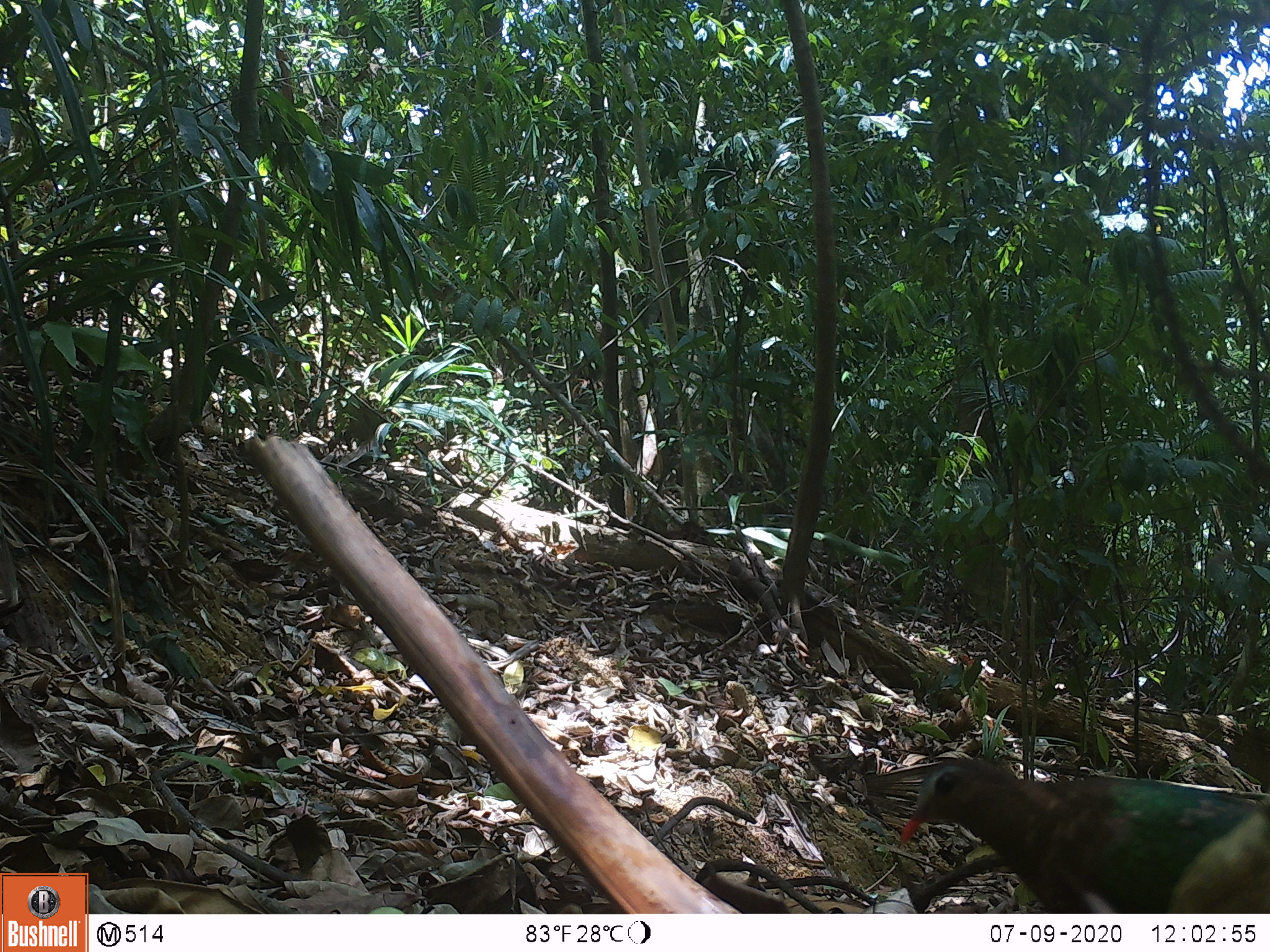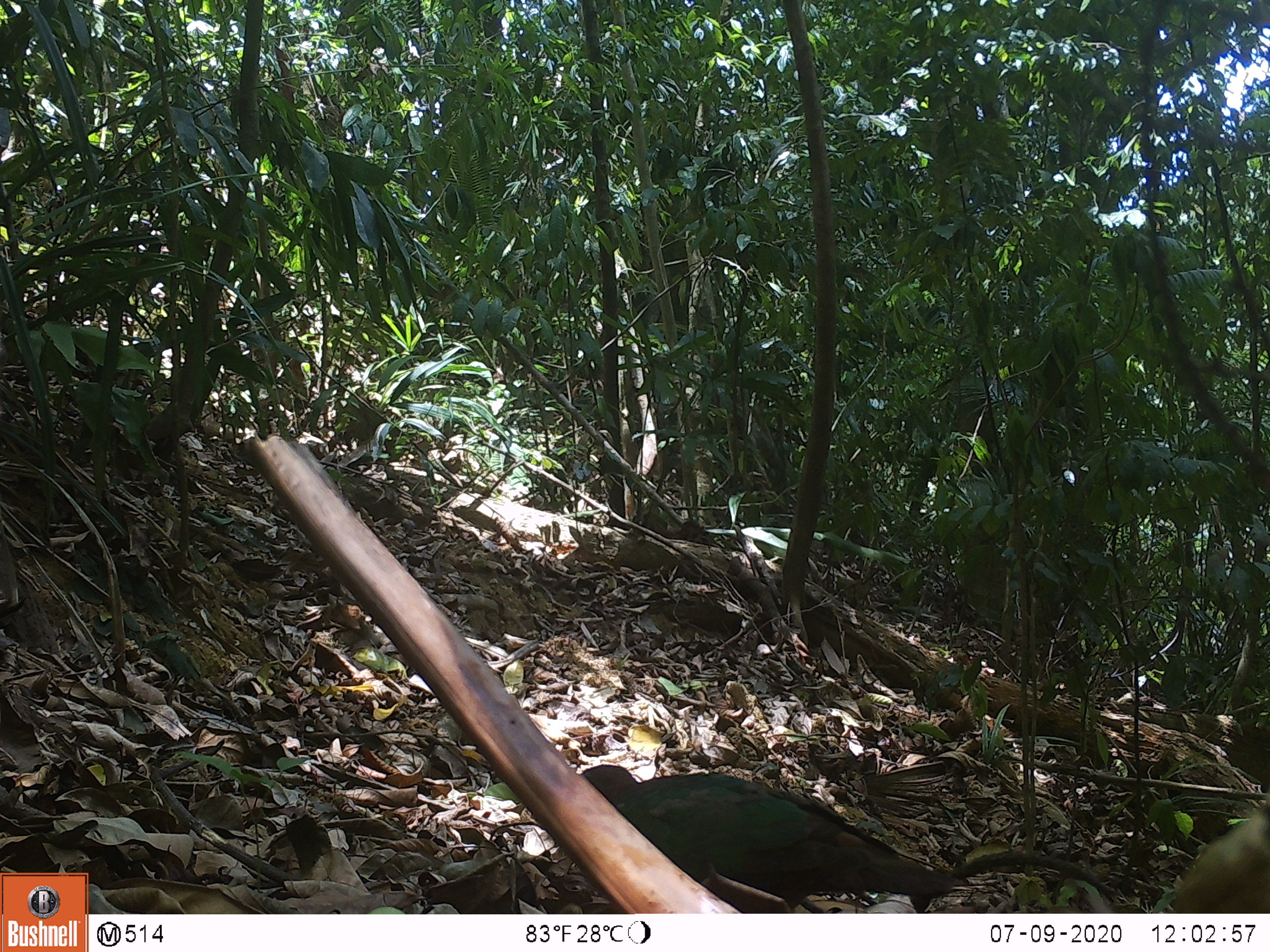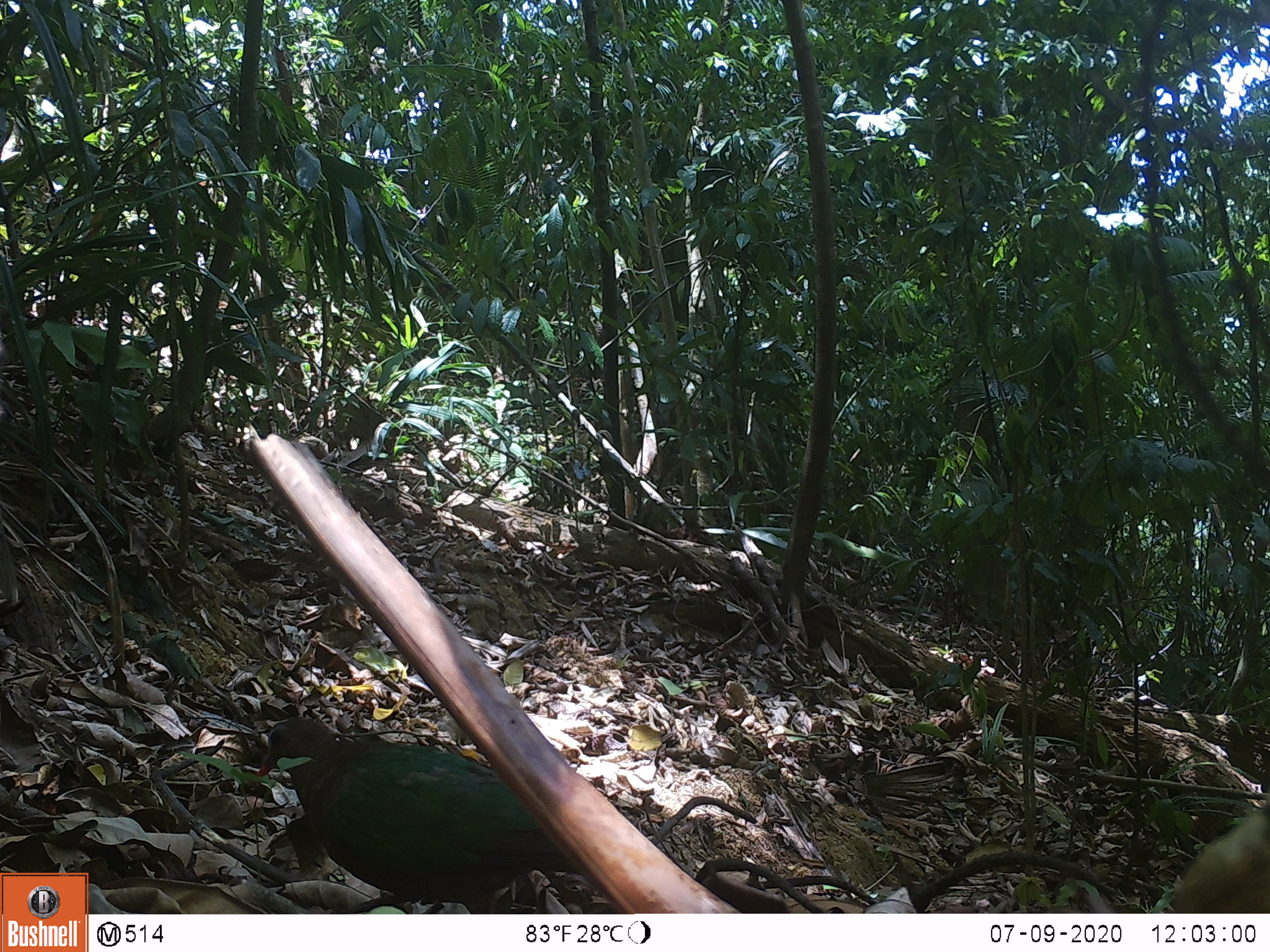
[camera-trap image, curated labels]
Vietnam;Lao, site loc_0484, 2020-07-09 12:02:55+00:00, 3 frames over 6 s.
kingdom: Animalia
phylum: Chordata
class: Aves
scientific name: Aves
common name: bird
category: unidentified bird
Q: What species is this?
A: Unidentified bird (bird) (Aves).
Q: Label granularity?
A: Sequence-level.